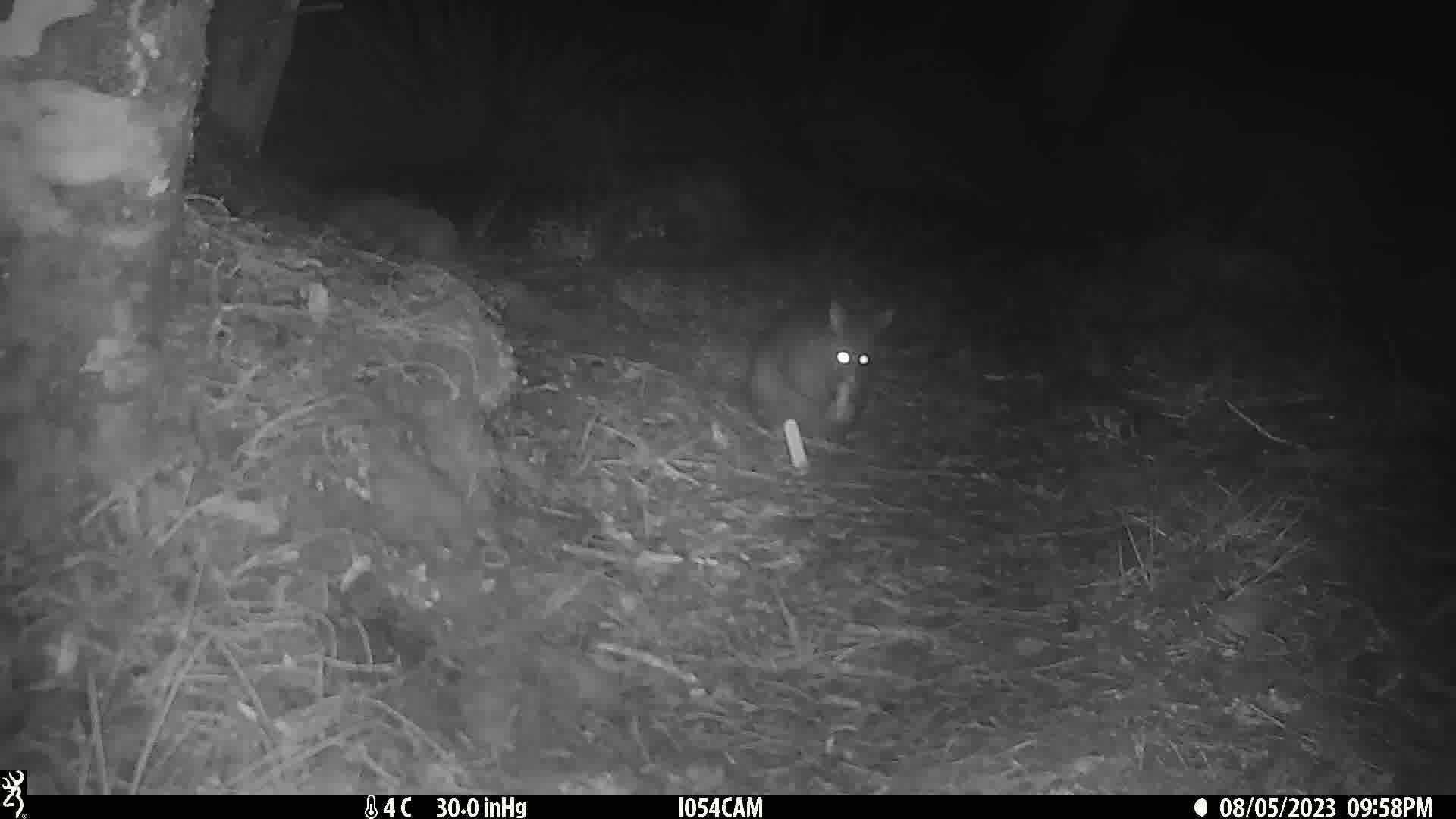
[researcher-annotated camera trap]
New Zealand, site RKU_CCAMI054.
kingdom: Animalia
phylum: Chordata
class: Mammalia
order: Diprotodontia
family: Phalangeridae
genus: Trichosurus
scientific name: Trichosurus vulpecula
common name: common brushtail possum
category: possum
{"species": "possum (common brushtail possum) (Trichosurus vulpecula)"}